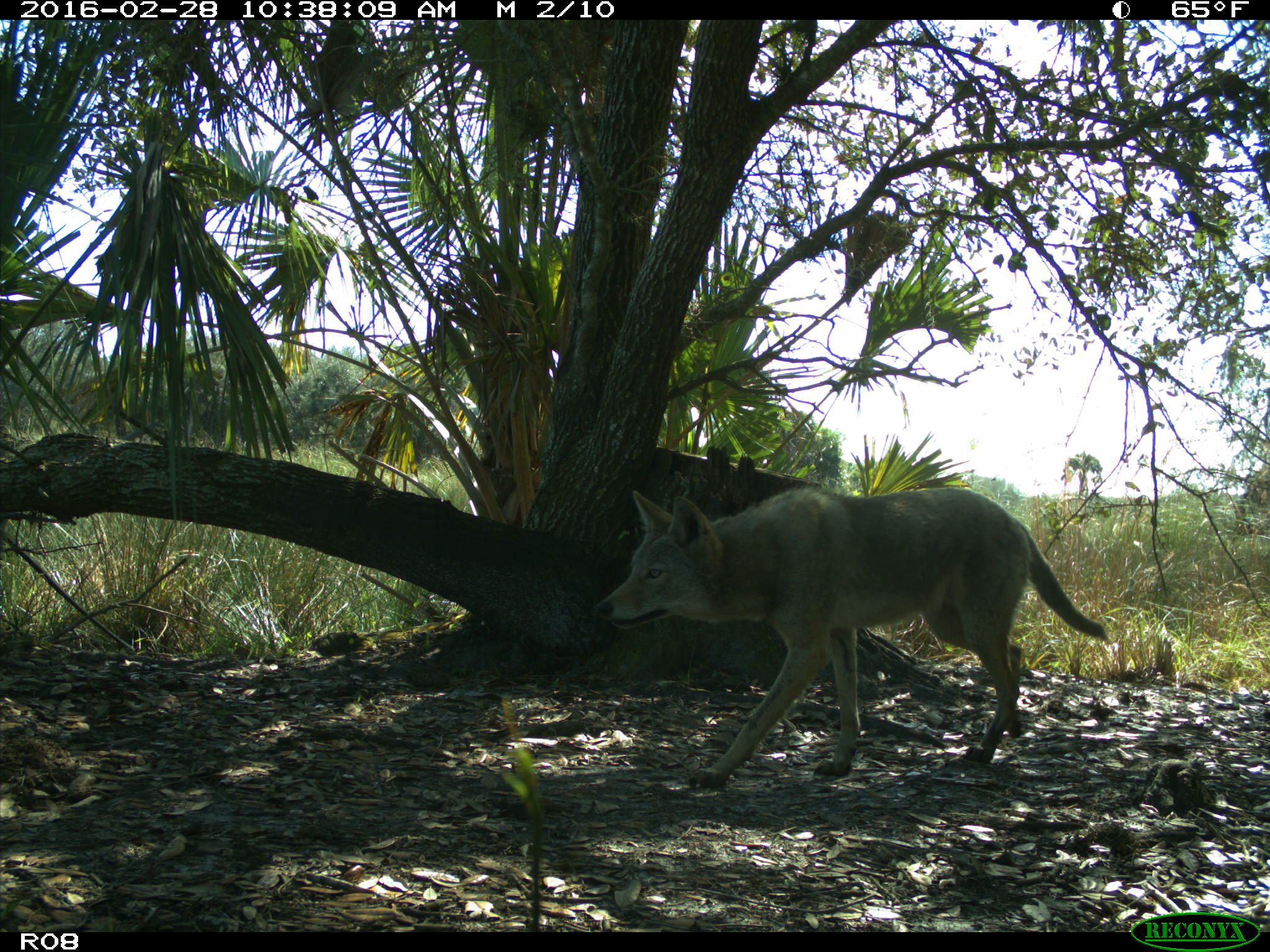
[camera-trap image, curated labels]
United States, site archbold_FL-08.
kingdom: Animalia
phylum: Chordata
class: Mammalia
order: Carnivora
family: Canidae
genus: Canis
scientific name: Canis latrans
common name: coyote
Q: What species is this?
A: Canis latrans (coyote).